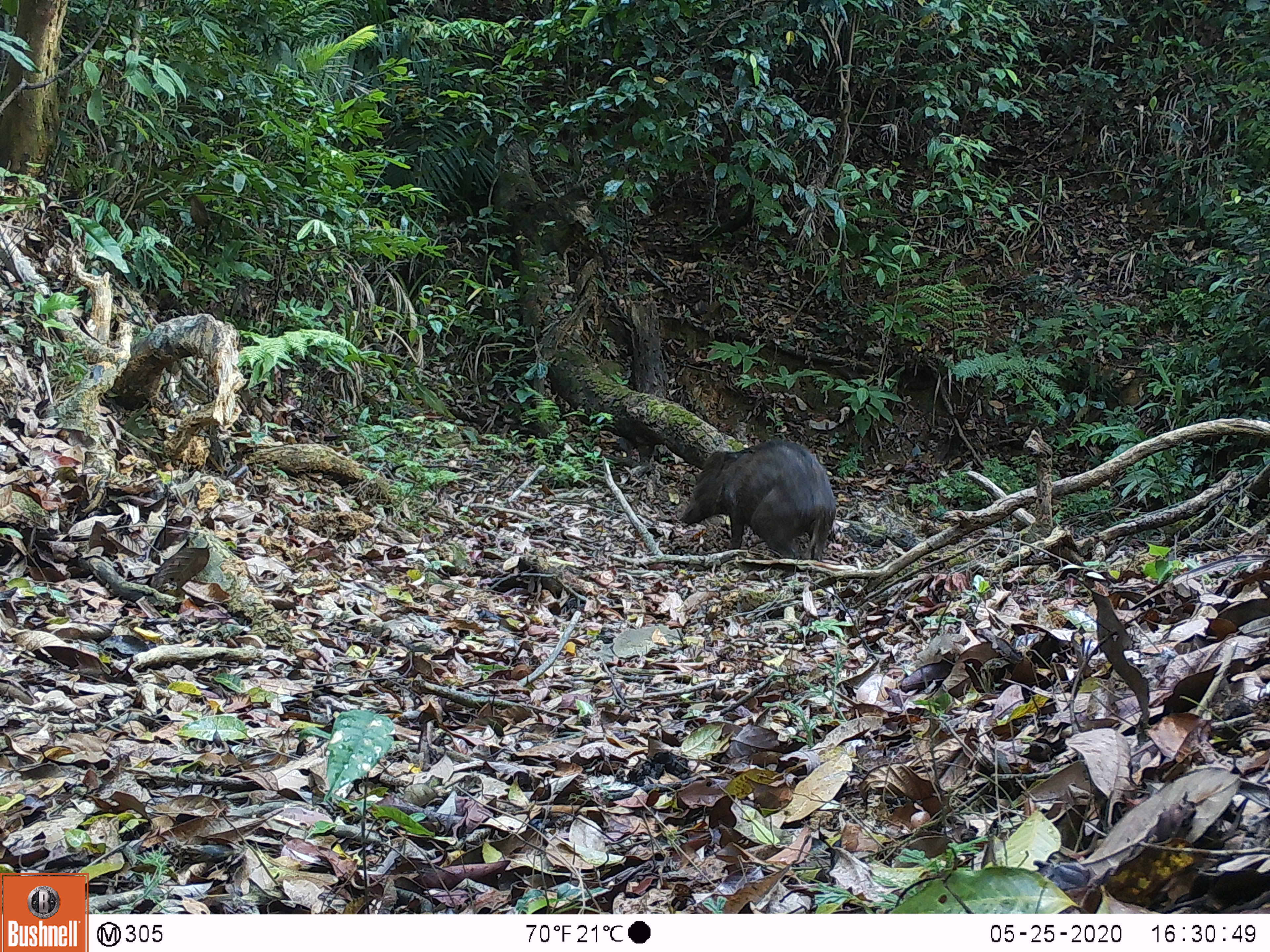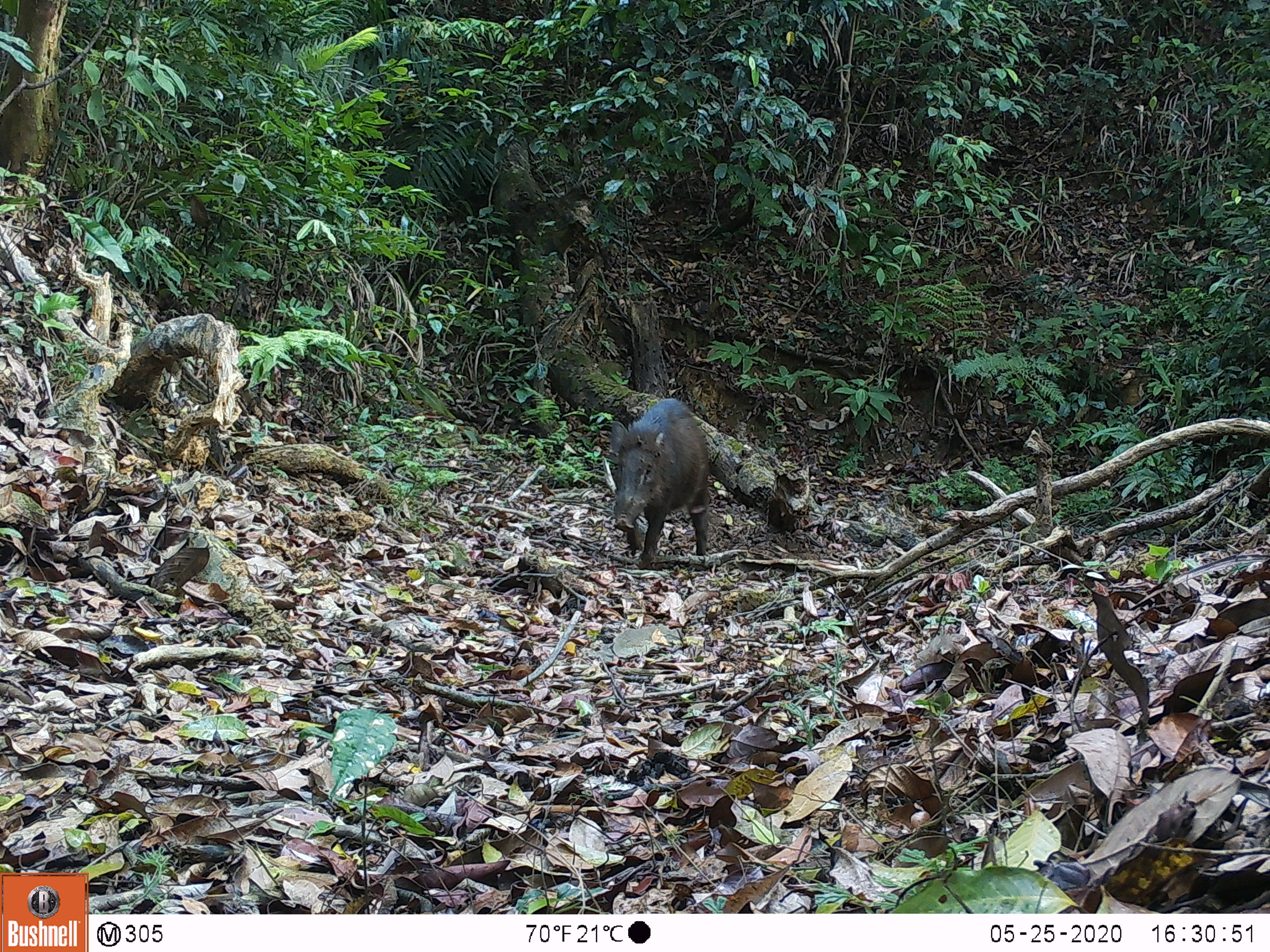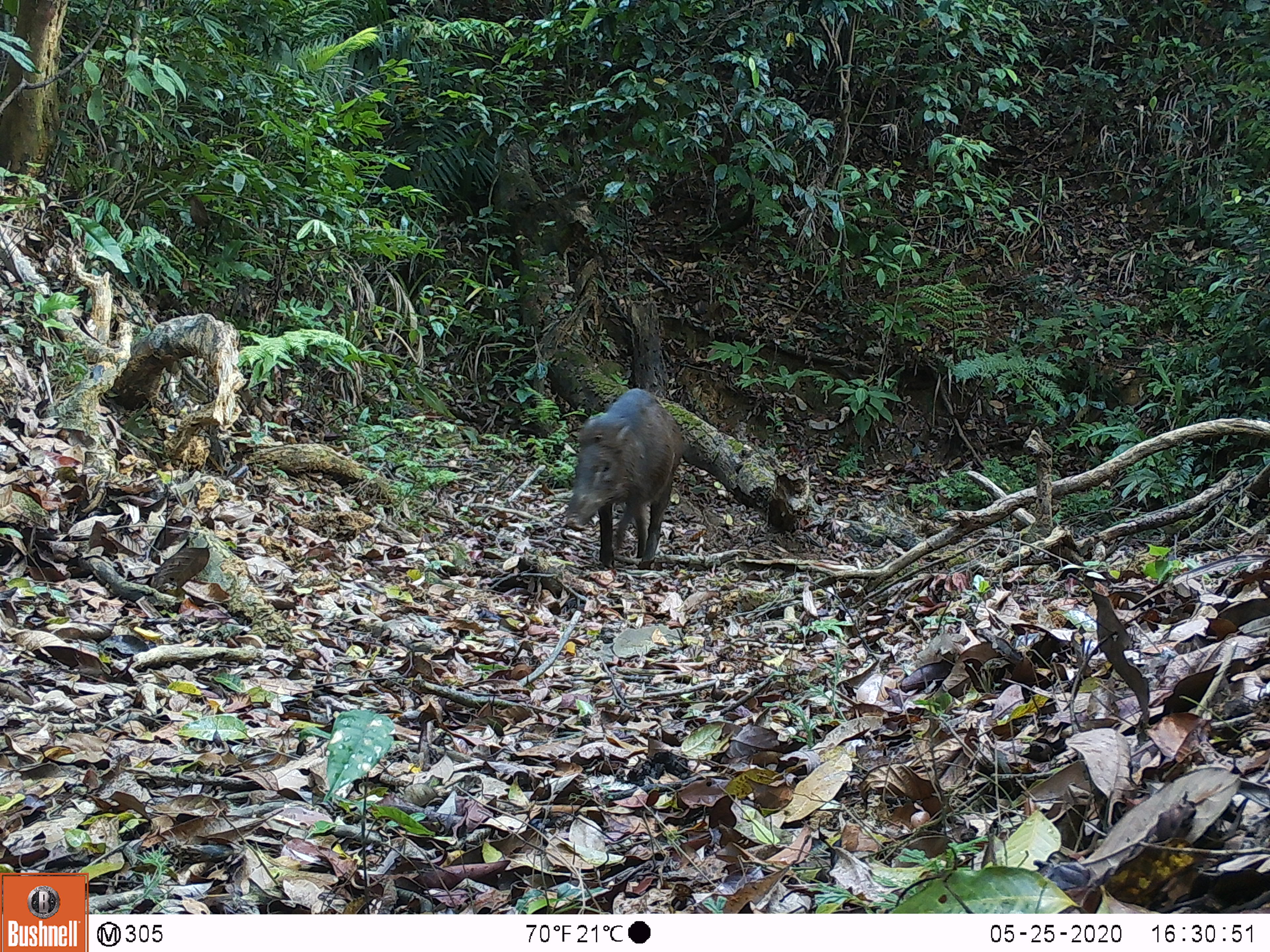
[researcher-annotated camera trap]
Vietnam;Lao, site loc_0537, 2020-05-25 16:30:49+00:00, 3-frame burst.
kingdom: Animalia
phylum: Chordata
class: Mammalia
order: Artiodactyla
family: Suidae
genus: Sus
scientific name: Sus scrofa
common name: eurasian wild pig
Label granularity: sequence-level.